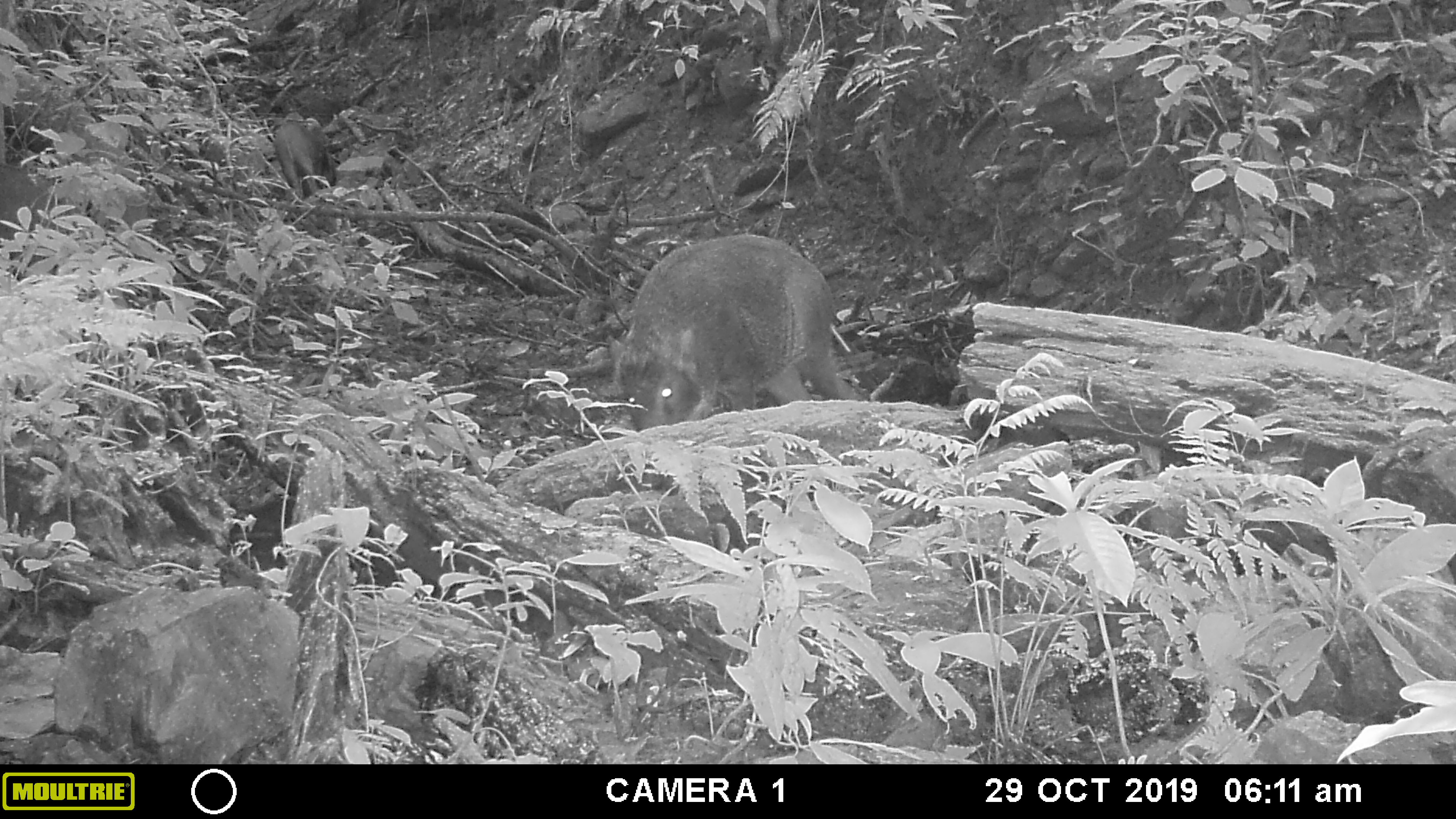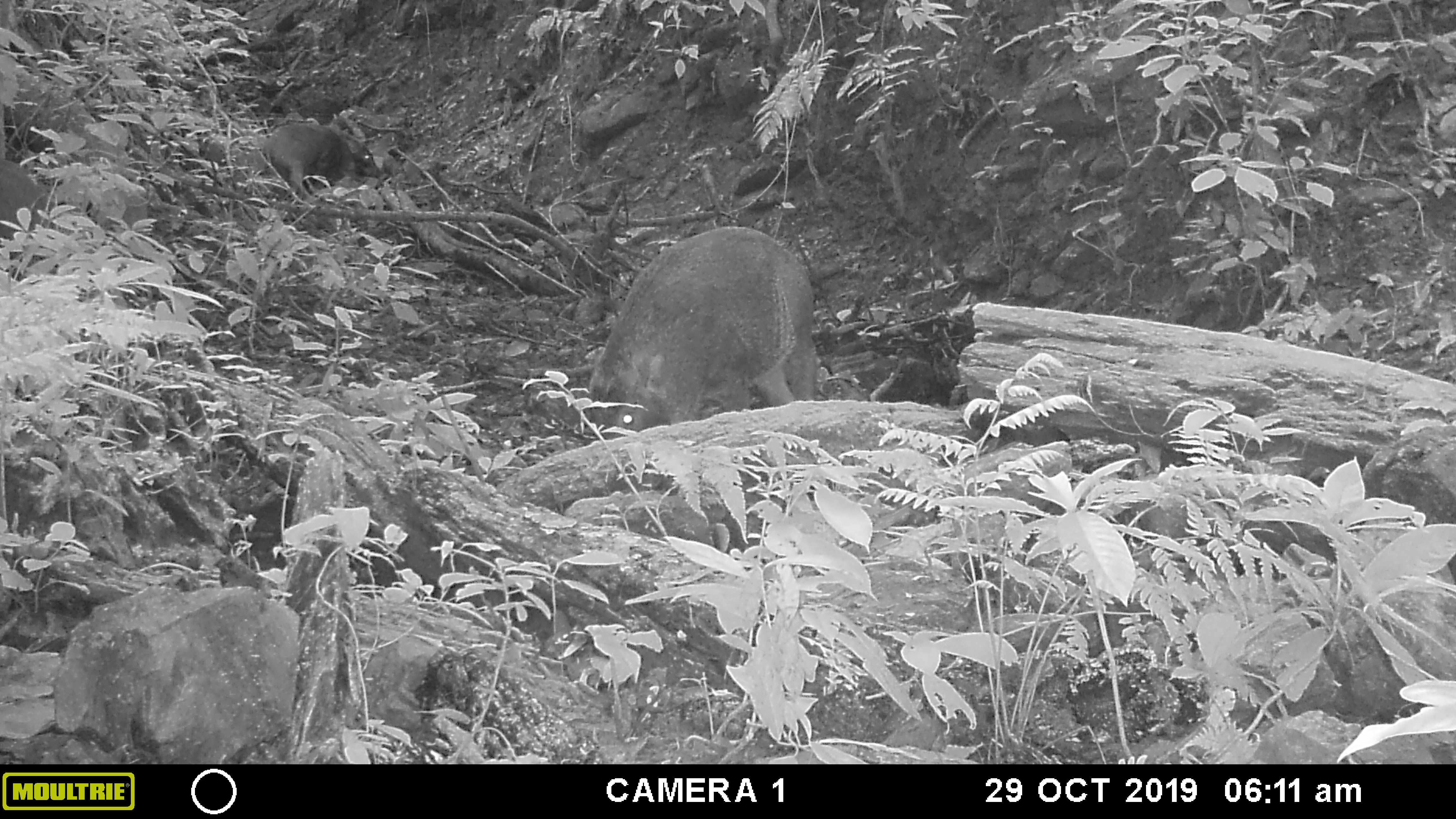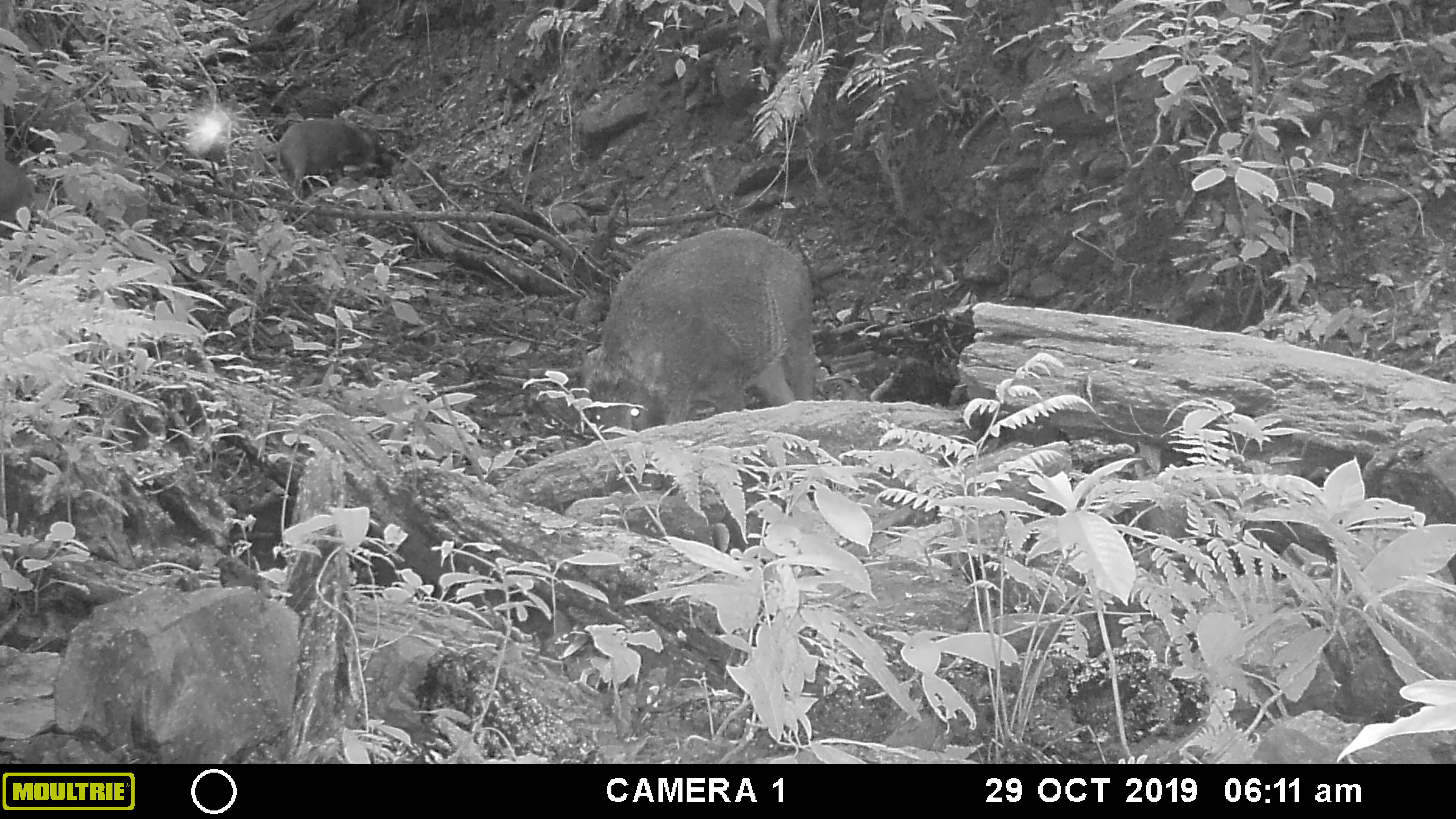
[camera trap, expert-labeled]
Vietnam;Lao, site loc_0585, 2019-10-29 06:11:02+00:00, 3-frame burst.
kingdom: Animalia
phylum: Chordata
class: Mammalia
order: Artiodactyla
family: Suidae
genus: Sus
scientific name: Sus scrofa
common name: eurasian wild pig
Eurasian wild pig (Sus scrofa). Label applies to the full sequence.